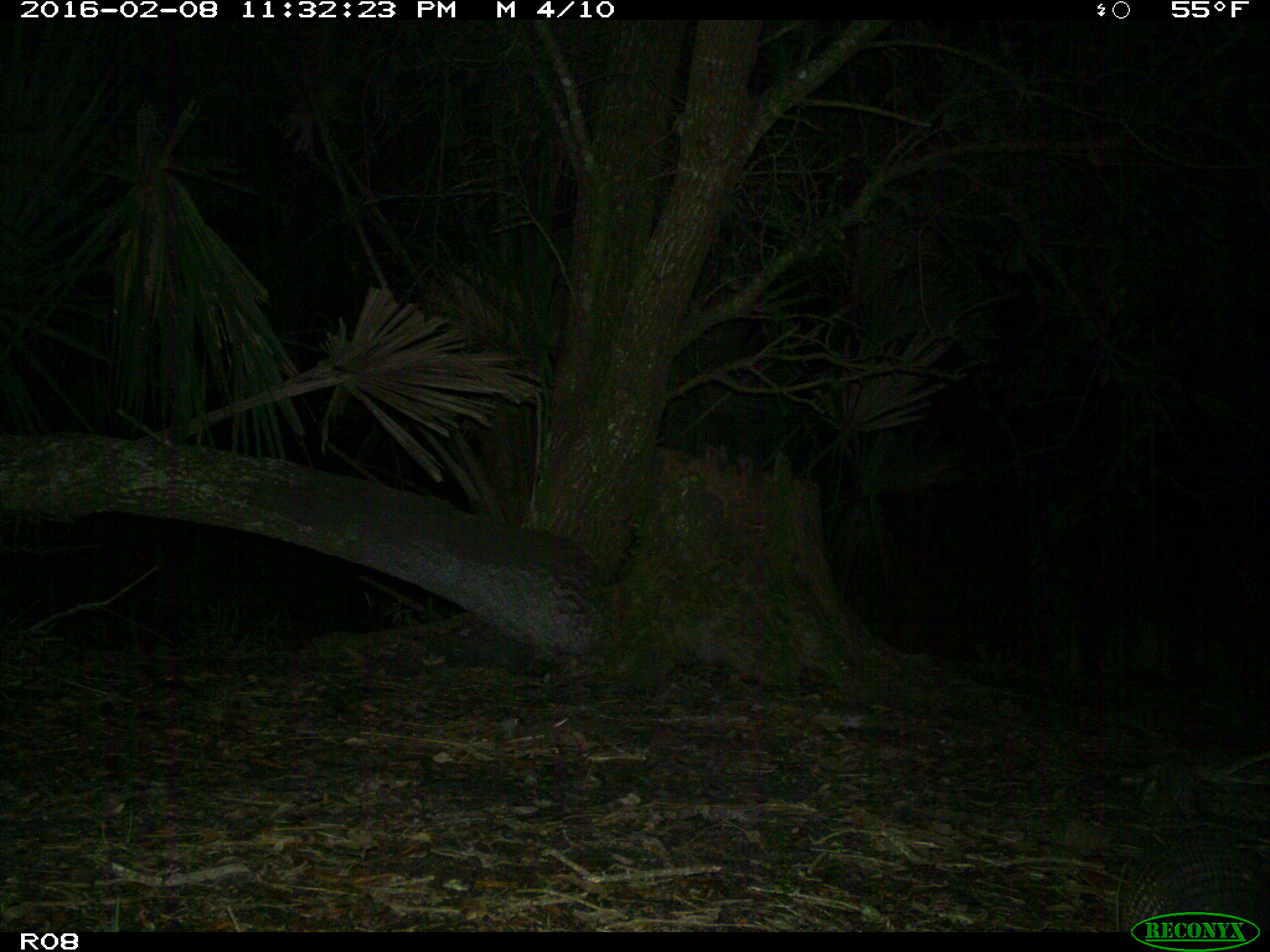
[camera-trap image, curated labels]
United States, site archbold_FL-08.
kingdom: Animalia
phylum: Chordata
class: Mammalia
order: Cingulata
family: Dasypodidae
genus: Dasypus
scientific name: Dasypus novemcinctus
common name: nine-banded armadillo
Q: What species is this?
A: Dasypus novemcinctus (nine-banded armadillo).